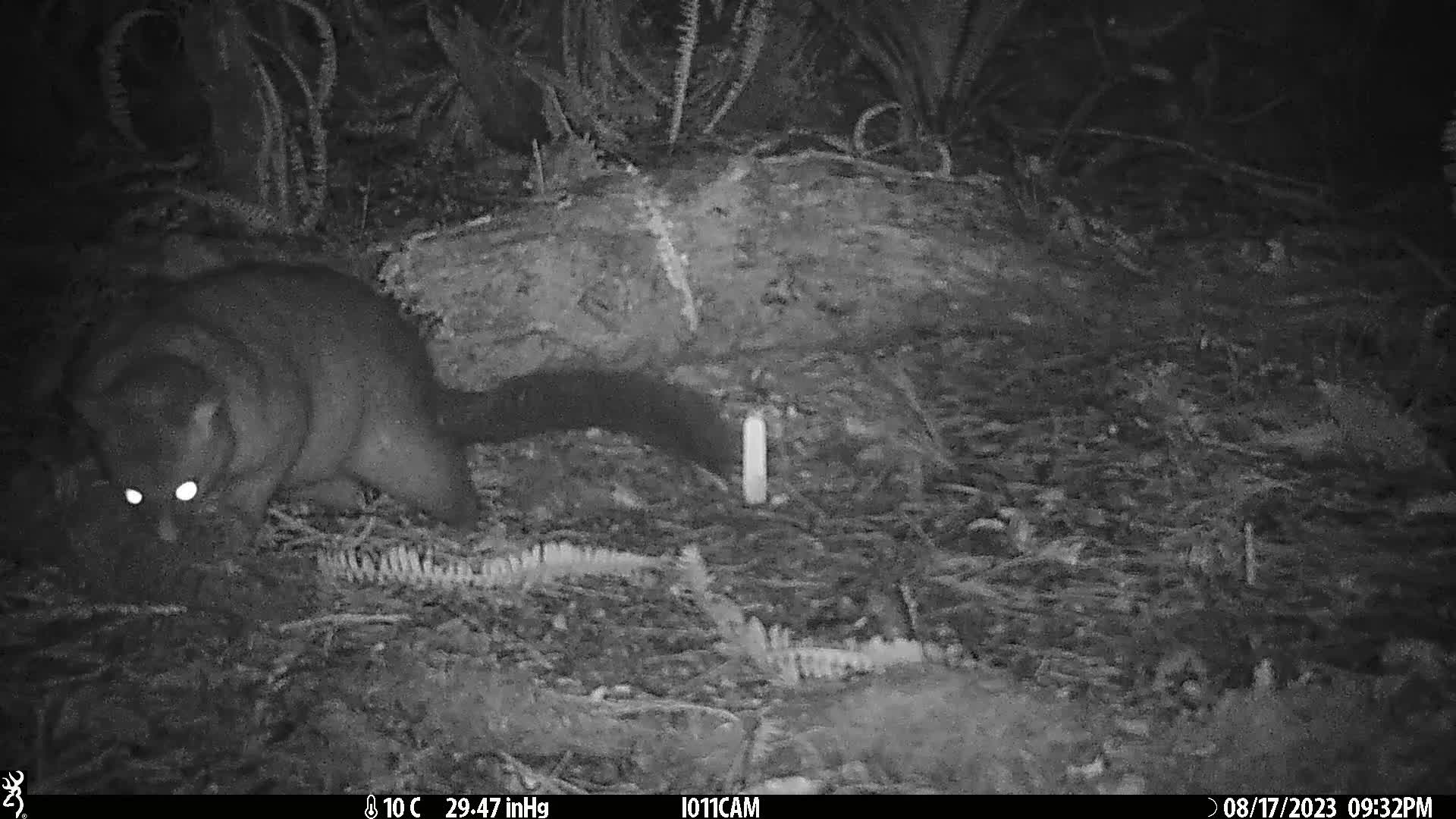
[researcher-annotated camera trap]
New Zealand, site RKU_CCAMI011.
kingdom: Animalia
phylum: Chordata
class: Mammalia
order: Diprotodontia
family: Phalangeridae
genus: Trichosurus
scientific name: Trichosurus vulpecula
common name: common brushtail possum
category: possum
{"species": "possum (common brushtail possum) (Trichosurus vulpecula)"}